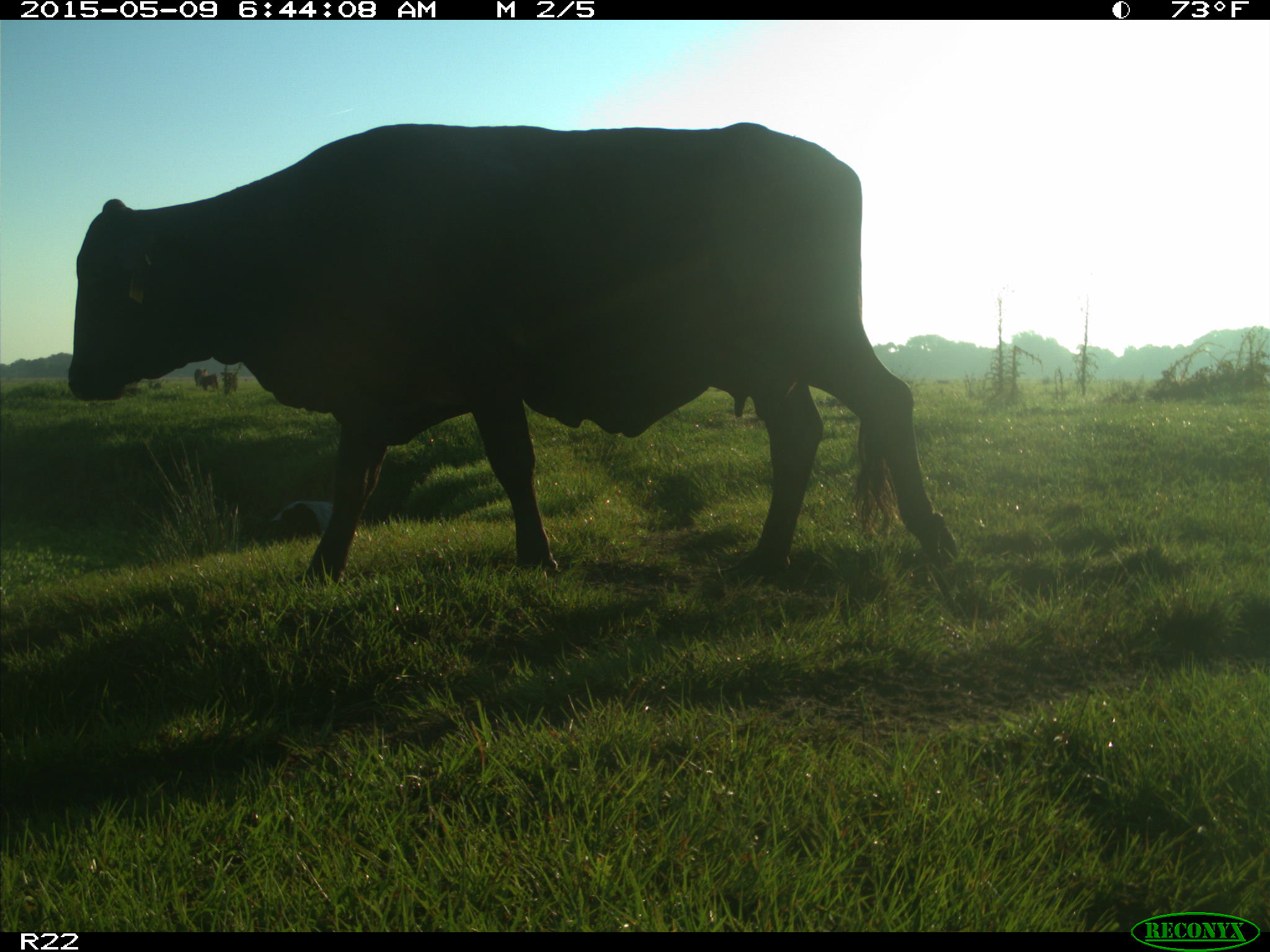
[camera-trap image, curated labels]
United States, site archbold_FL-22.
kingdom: Animalia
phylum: Chordata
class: Mammalia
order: Artiodactyla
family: Bovidae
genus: Bos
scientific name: Bos taurus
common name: domestic cow